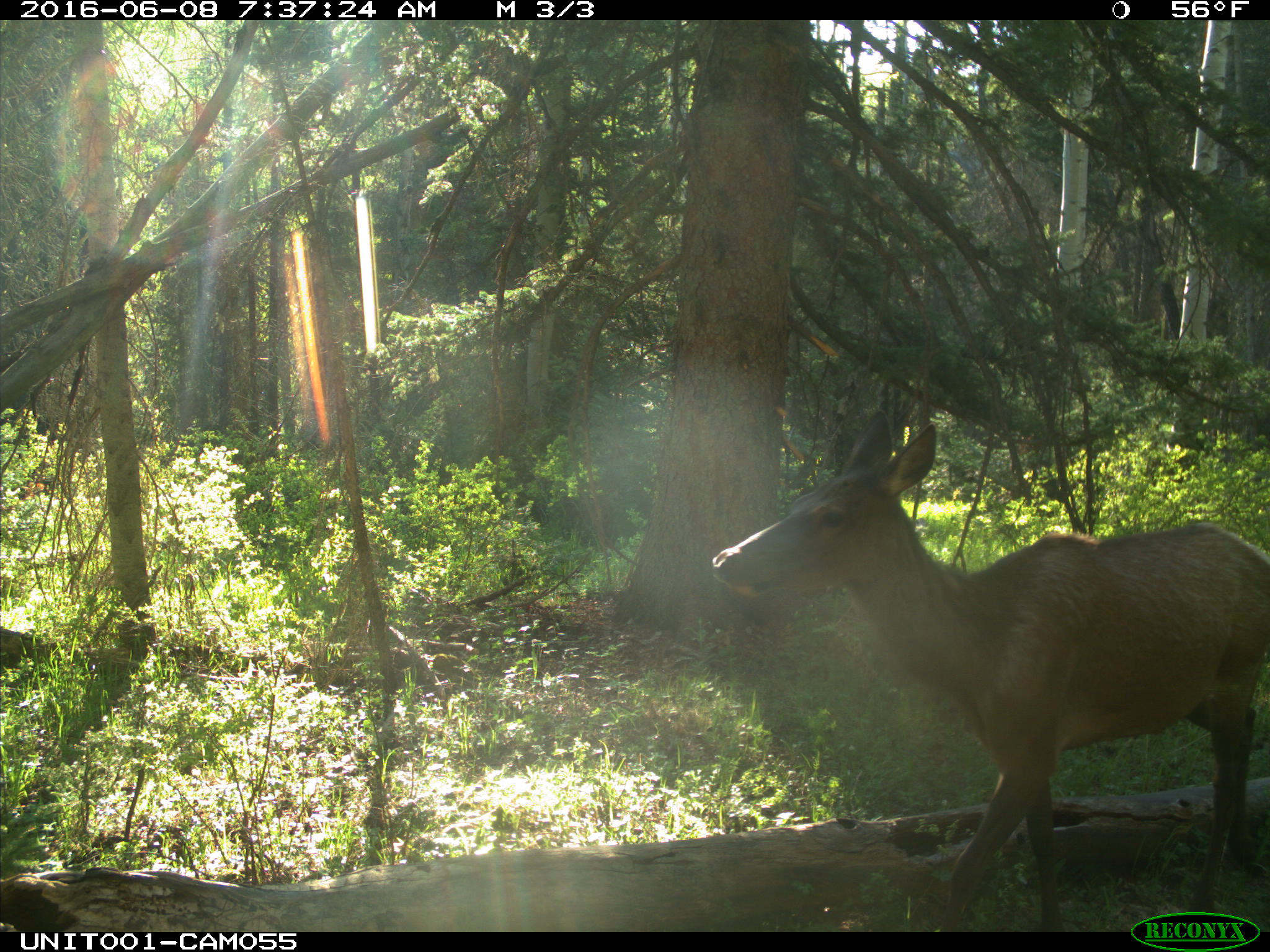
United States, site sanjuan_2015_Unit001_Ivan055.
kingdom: Animalia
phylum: Chordata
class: Mammalia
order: Artiodactyla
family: Cervidae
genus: Cervus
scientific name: Cervus elaphus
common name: red deer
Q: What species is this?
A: Cervus elaphus (red deer).